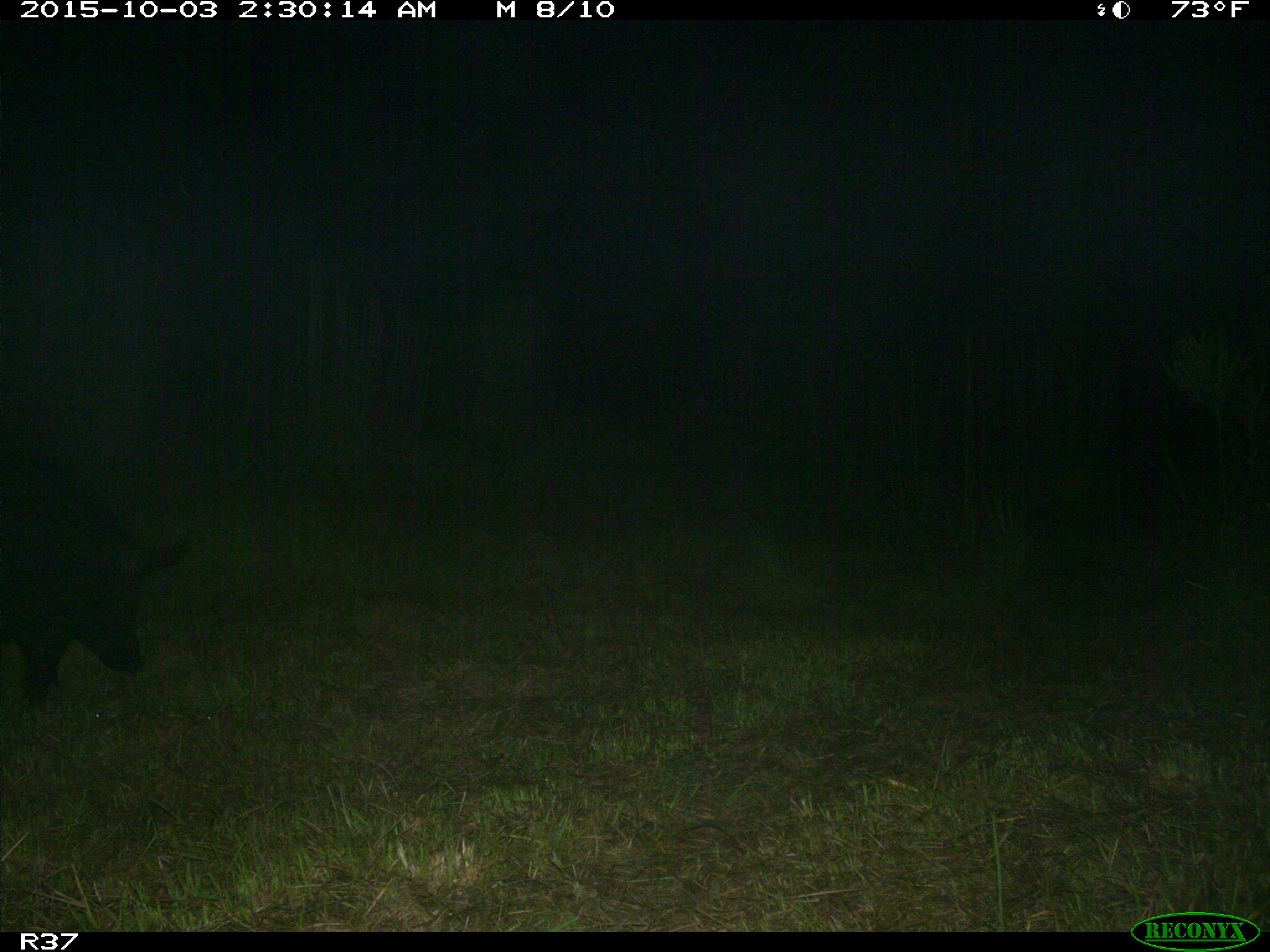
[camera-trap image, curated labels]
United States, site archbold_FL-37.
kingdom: Animalia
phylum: Chordata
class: Mammalia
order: Artiodactyla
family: Suidae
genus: Sus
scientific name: Sus scrofa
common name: wild boar